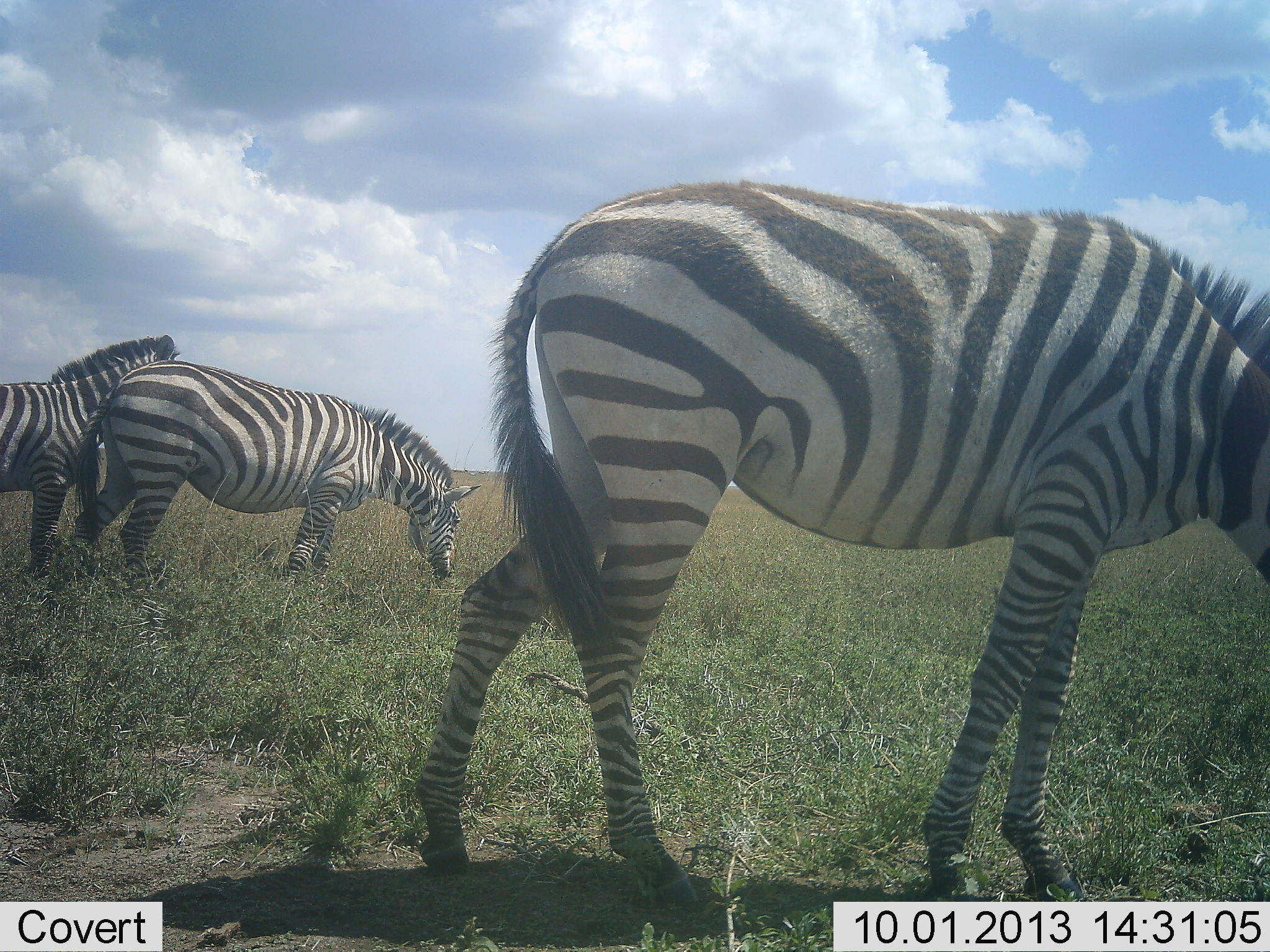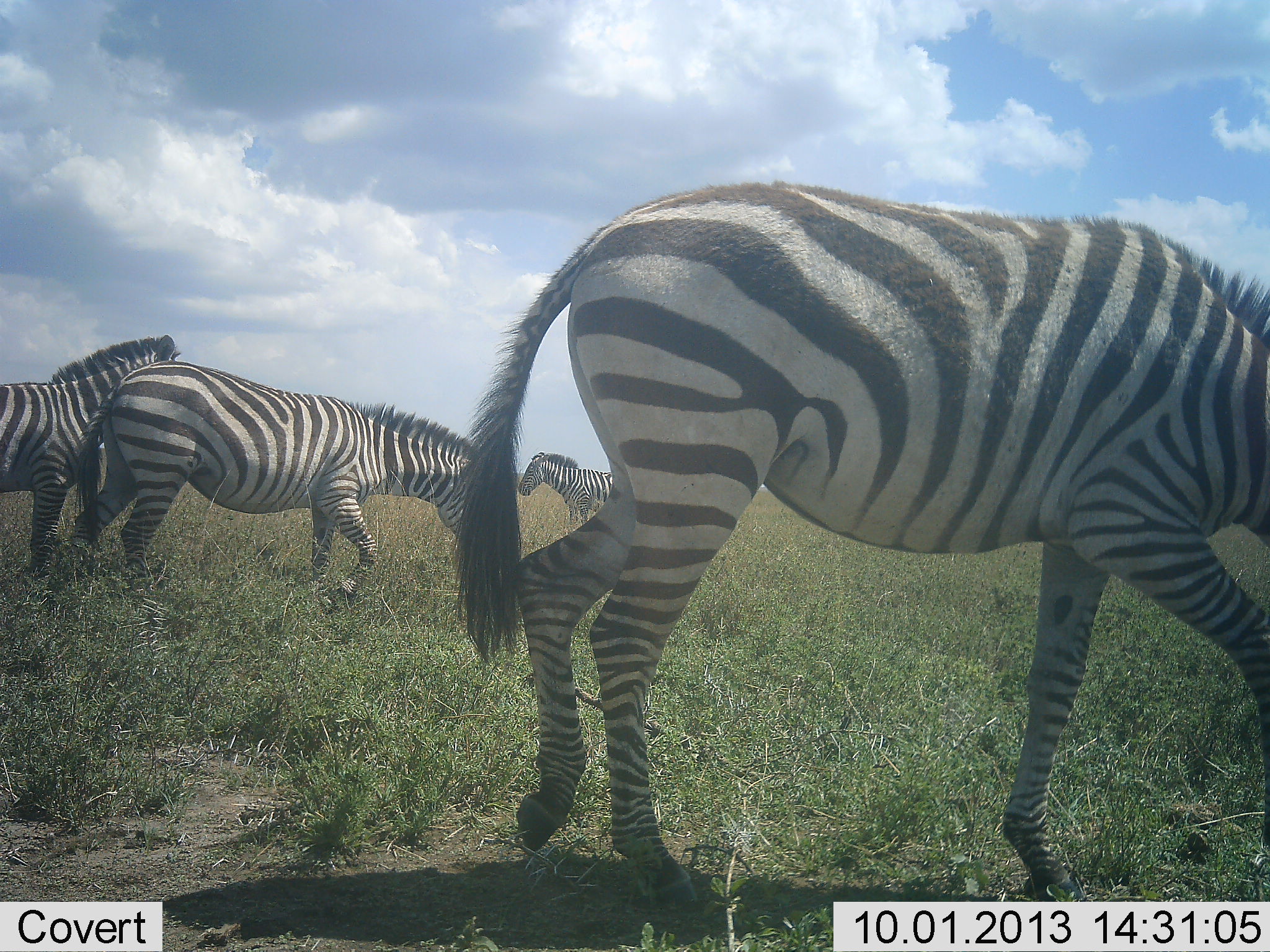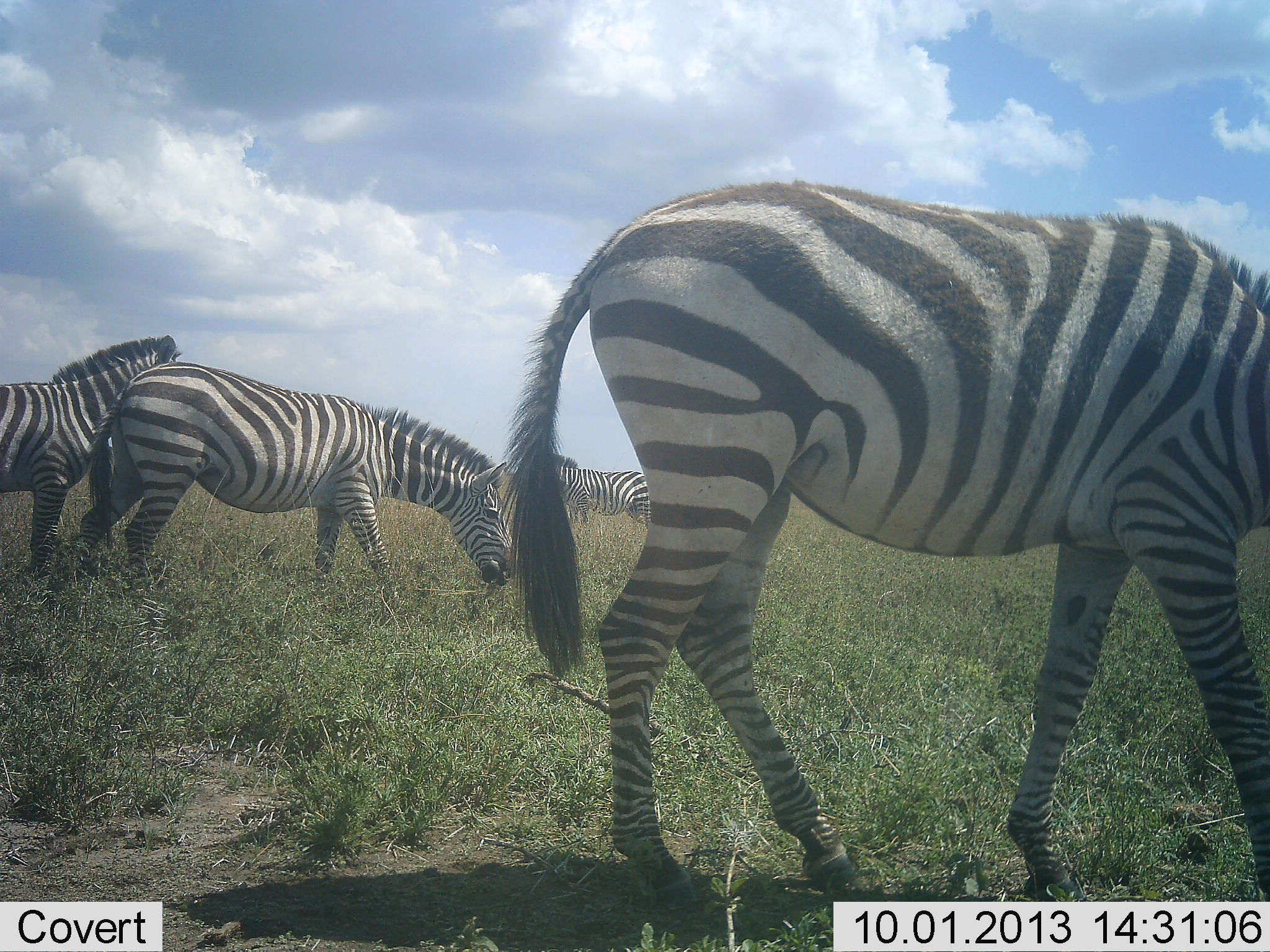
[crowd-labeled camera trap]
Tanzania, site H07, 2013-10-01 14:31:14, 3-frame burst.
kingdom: Animalia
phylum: Chordata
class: Mammalia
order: Perissodactyla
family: Equidae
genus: Equus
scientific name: Equus quagga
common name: plains zebra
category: zebra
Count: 4.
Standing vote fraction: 50%.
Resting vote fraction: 0%.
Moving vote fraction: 10%.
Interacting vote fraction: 0%.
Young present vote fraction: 0%.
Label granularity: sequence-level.